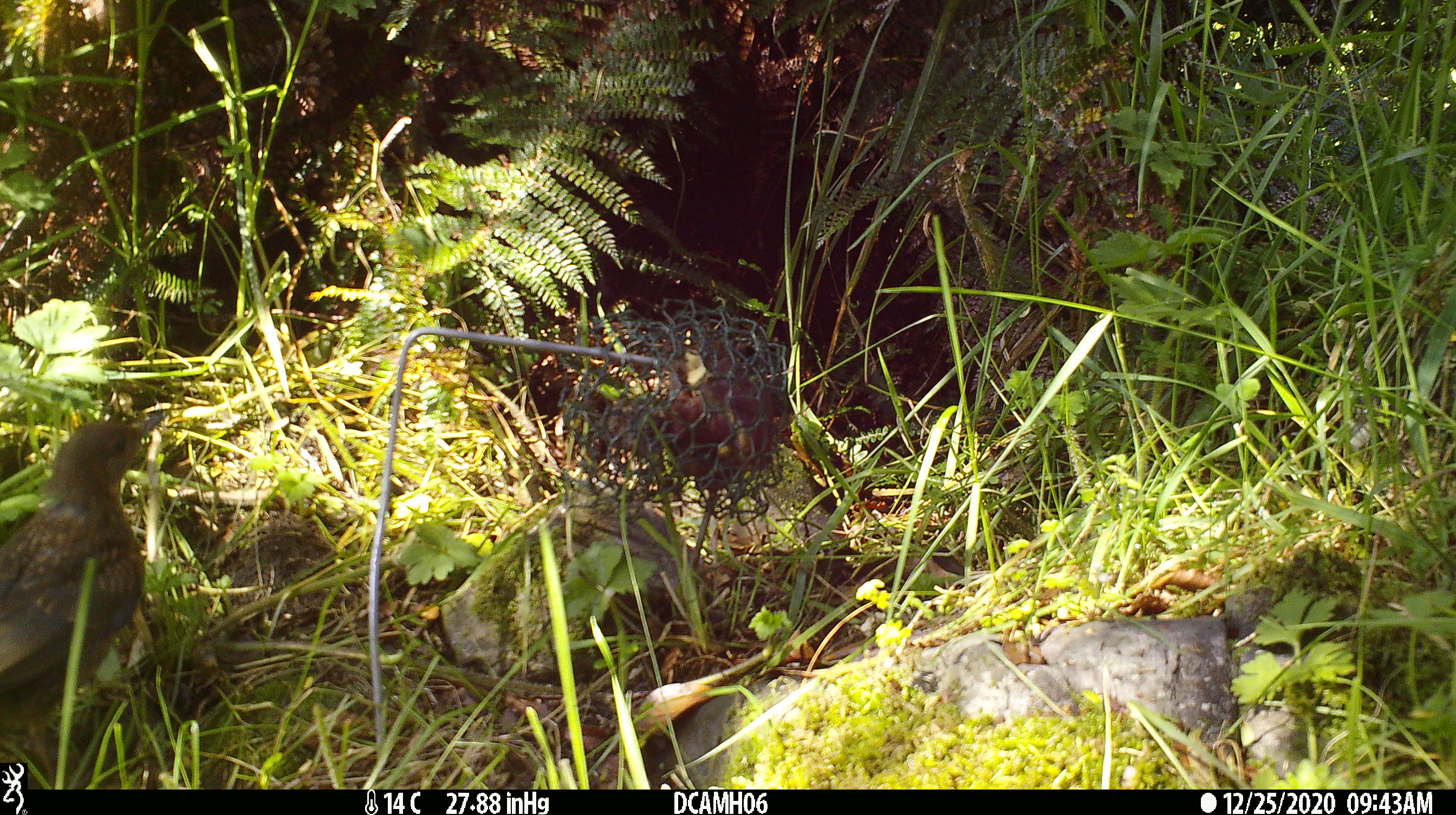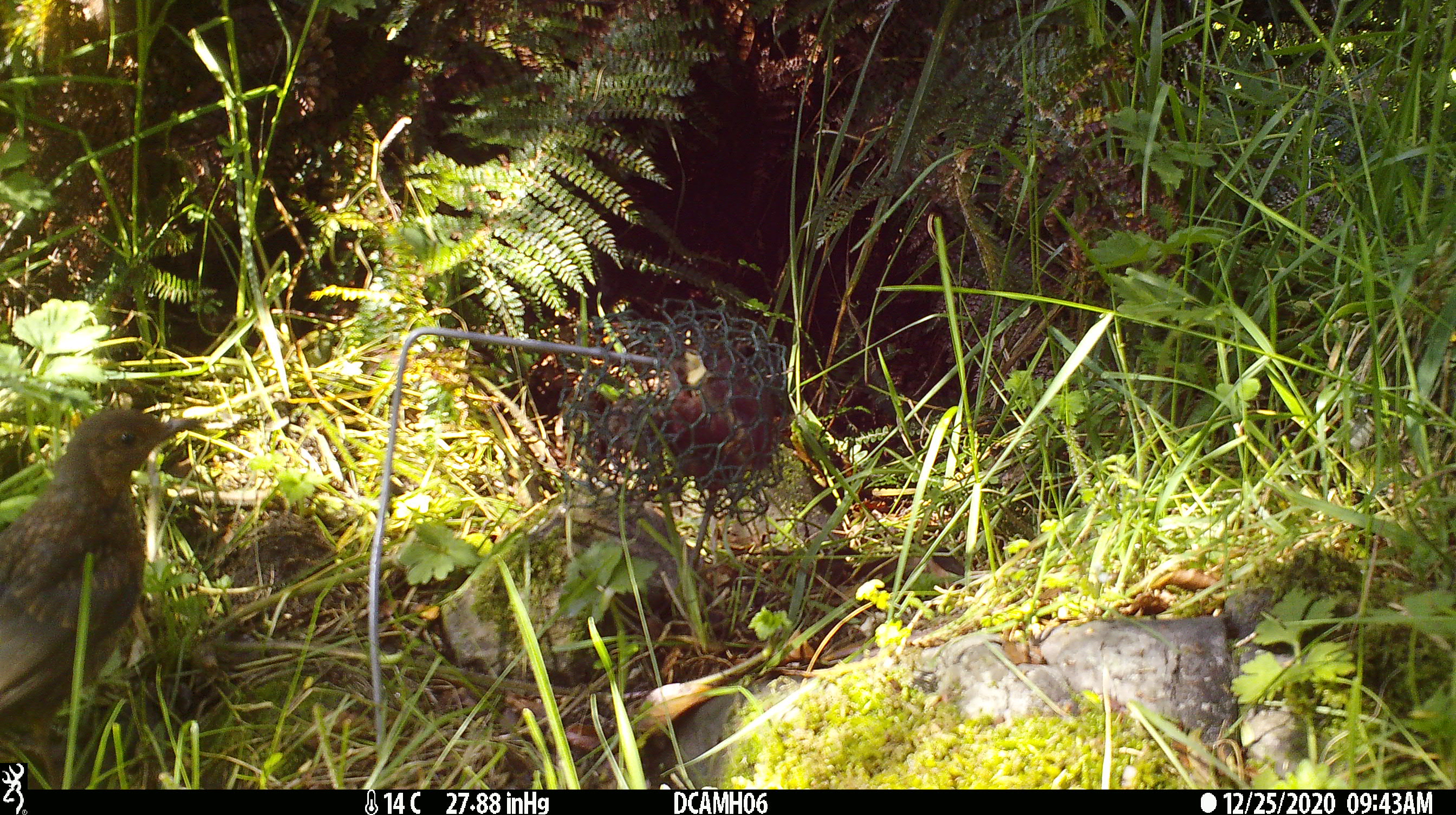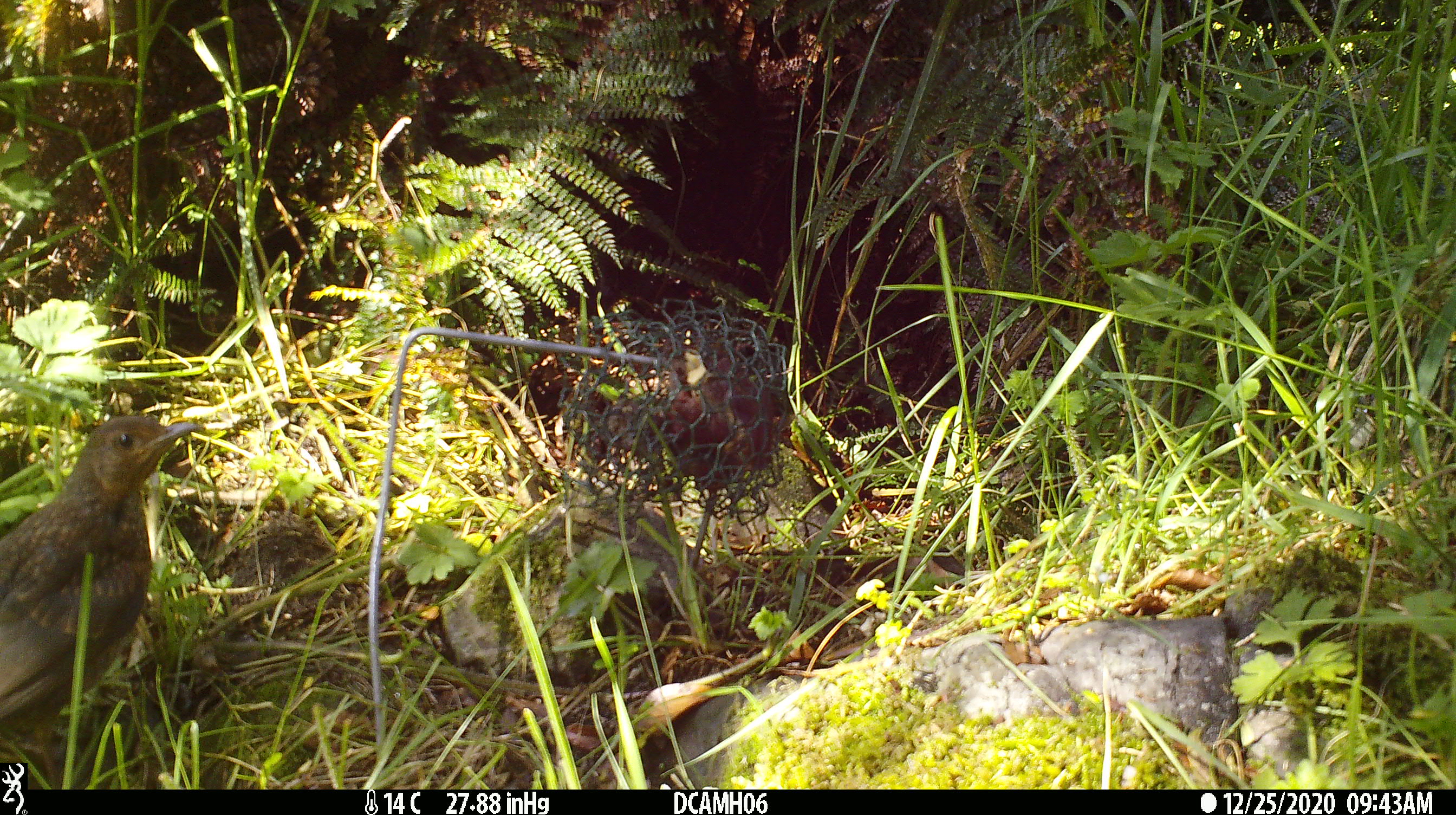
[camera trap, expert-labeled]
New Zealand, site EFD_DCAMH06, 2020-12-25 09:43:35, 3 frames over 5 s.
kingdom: Animalia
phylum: Chordata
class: Aves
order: Passeriformes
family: Turdidae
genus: Turdus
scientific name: Turdus philomelos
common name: song thrush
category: thrush